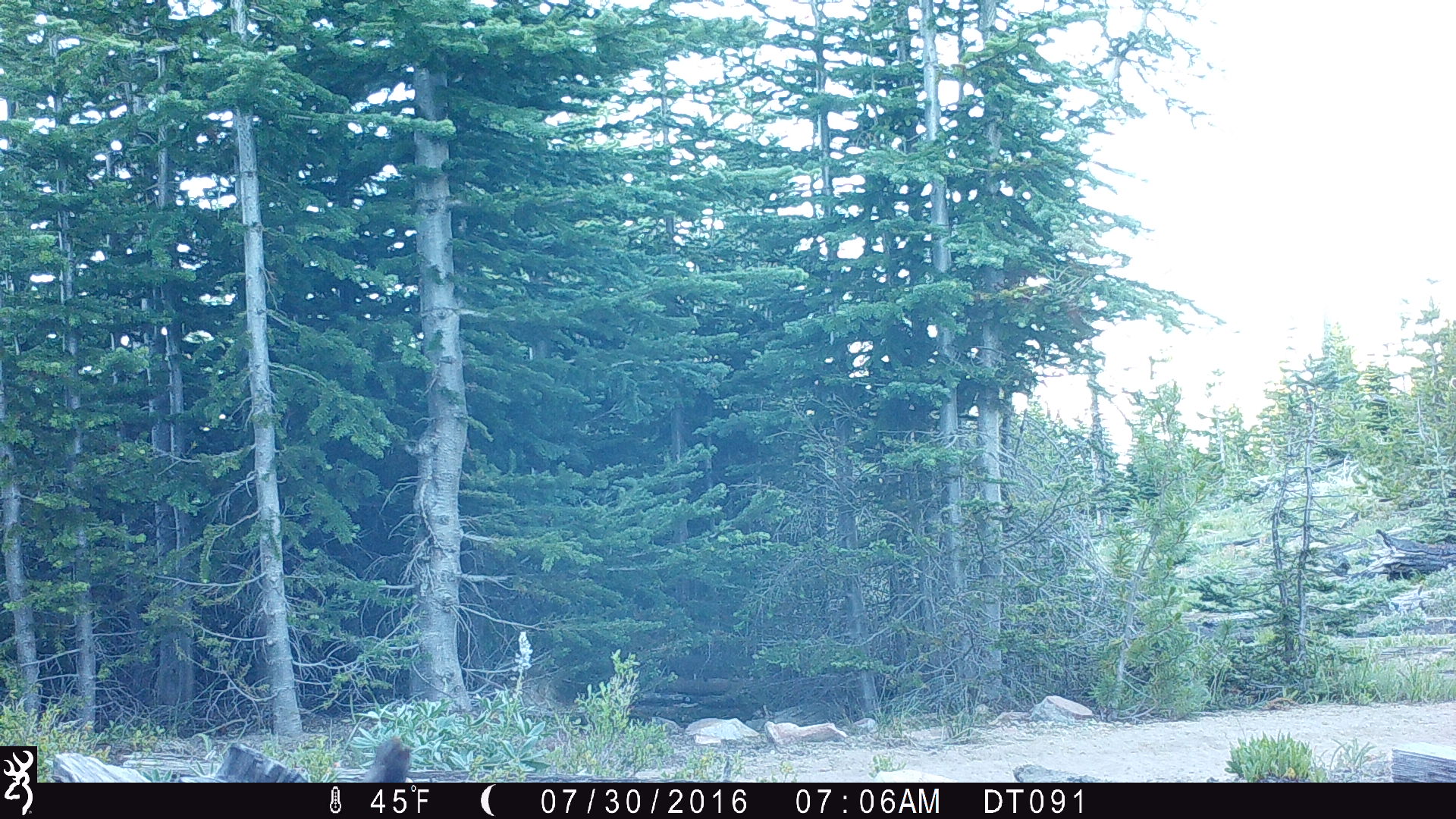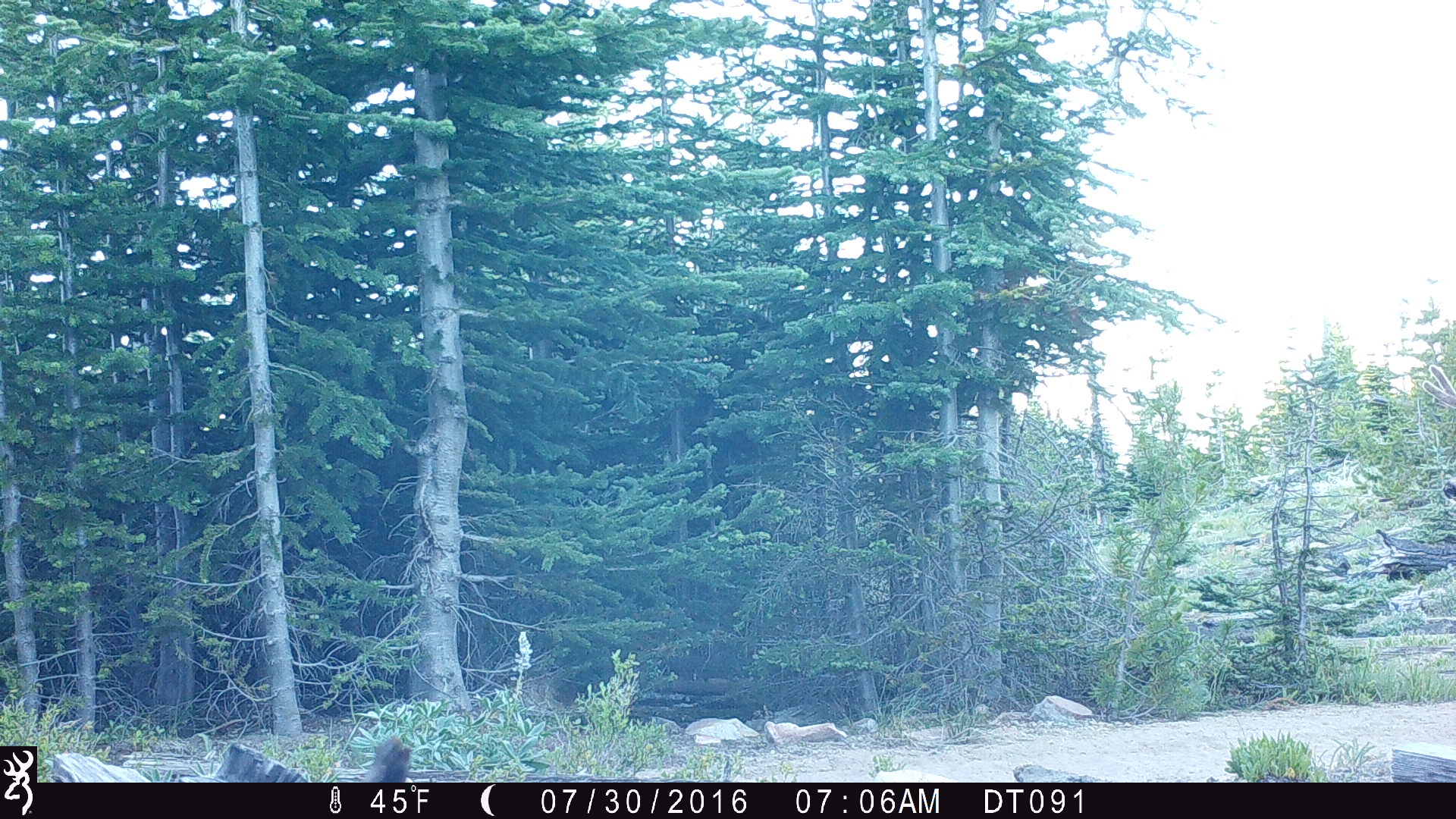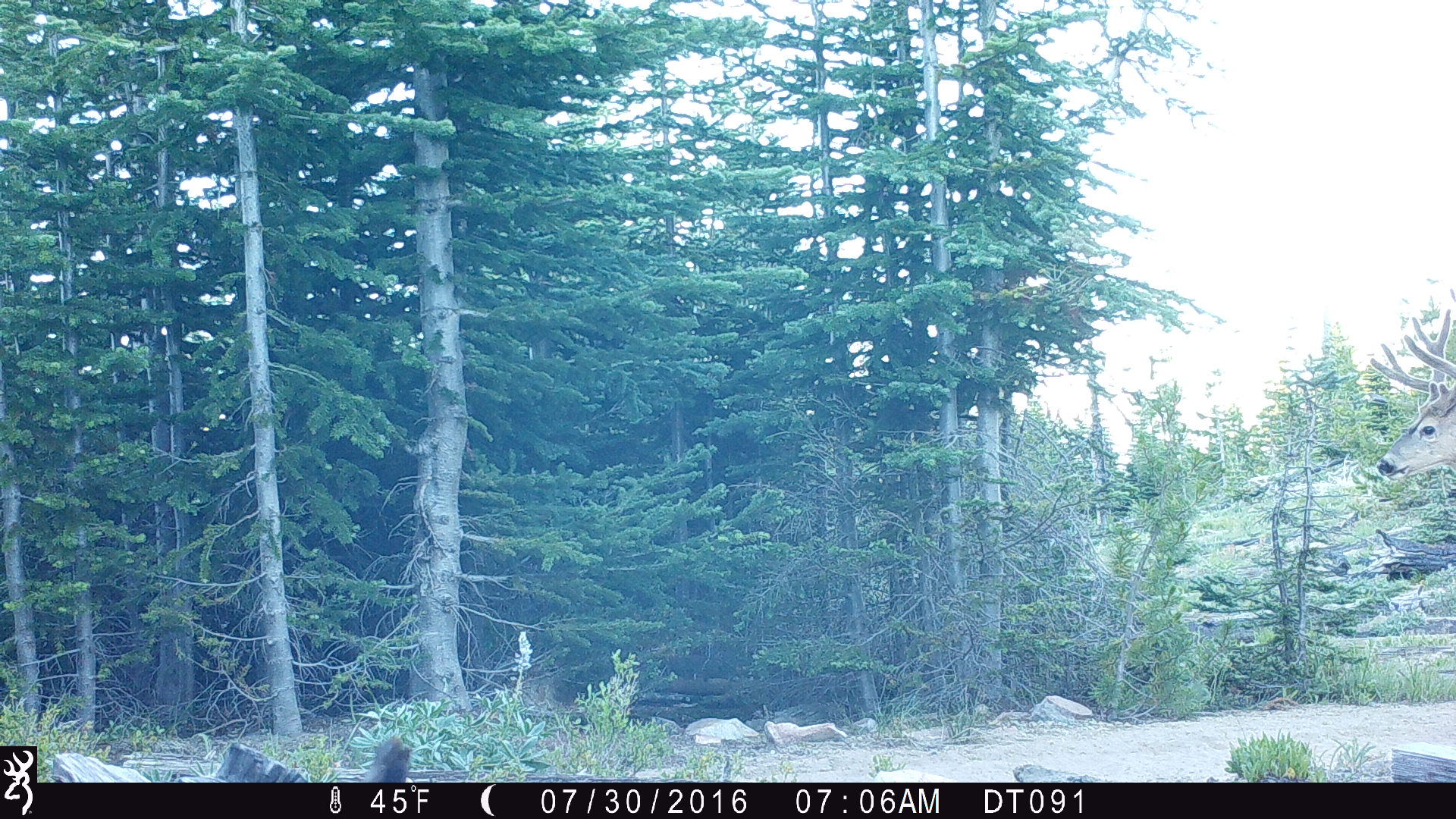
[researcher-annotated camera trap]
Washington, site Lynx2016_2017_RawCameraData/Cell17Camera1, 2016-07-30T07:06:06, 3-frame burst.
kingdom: Animalia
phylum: Chordata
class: Mammalia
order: Artiodactyla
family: Cervidae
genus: Odocoileus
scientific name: Odocoileus hemionus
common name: mule deer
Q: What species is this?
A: Odocoileus hemionus (mule deer).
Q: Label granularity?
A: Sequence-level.